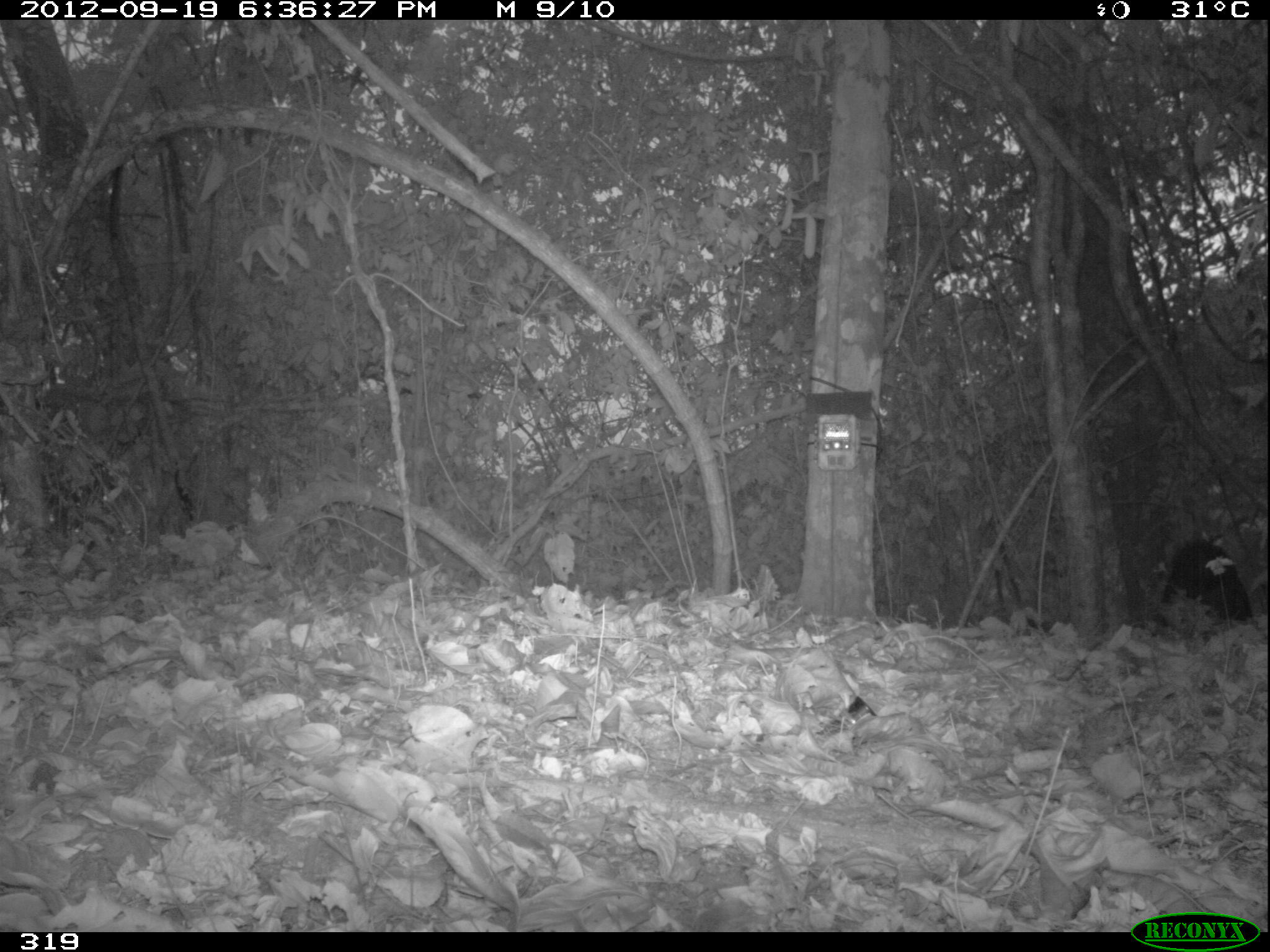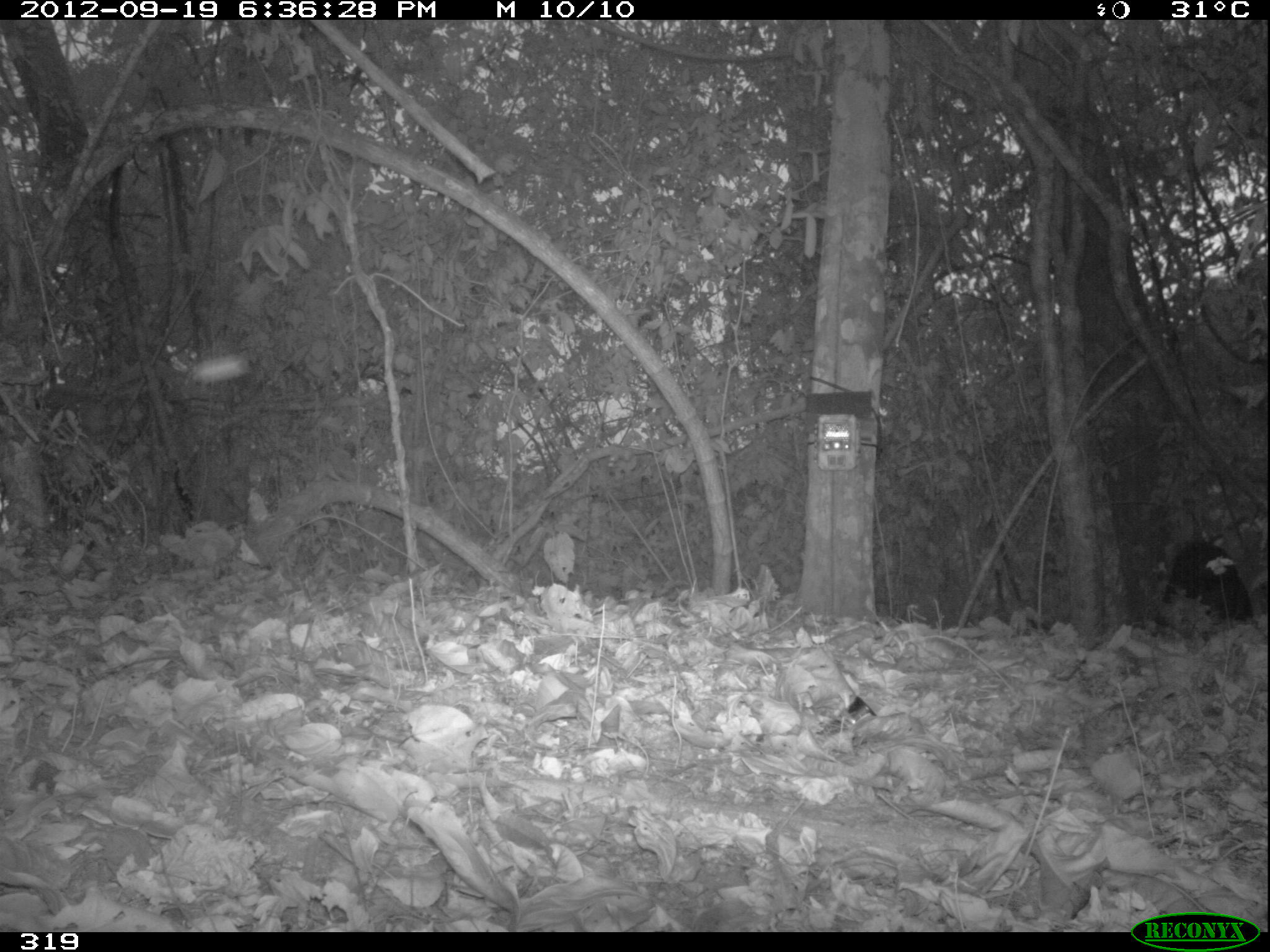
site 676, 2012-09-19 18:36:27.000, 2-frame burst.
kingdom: Animalia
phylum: Chordata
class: Mammalia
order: Artiodactyla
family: Tayassuidae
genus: Tayassu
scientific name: Tayassu pecari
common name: white-lipped peccary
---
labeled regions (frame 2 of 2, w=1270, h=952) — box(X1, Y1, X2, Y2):
tayassu pecari: box(1152, 539, 1253, 642)